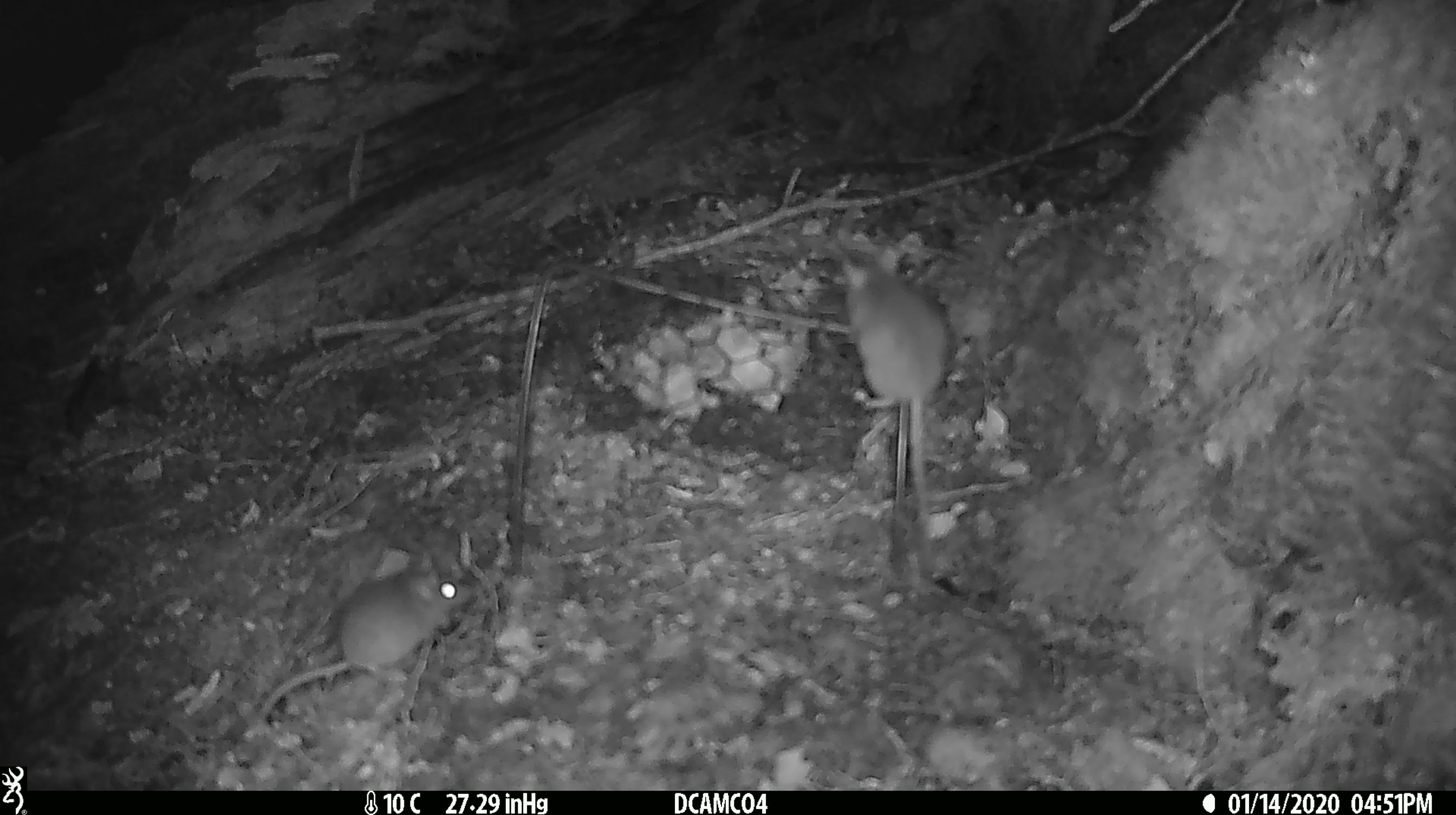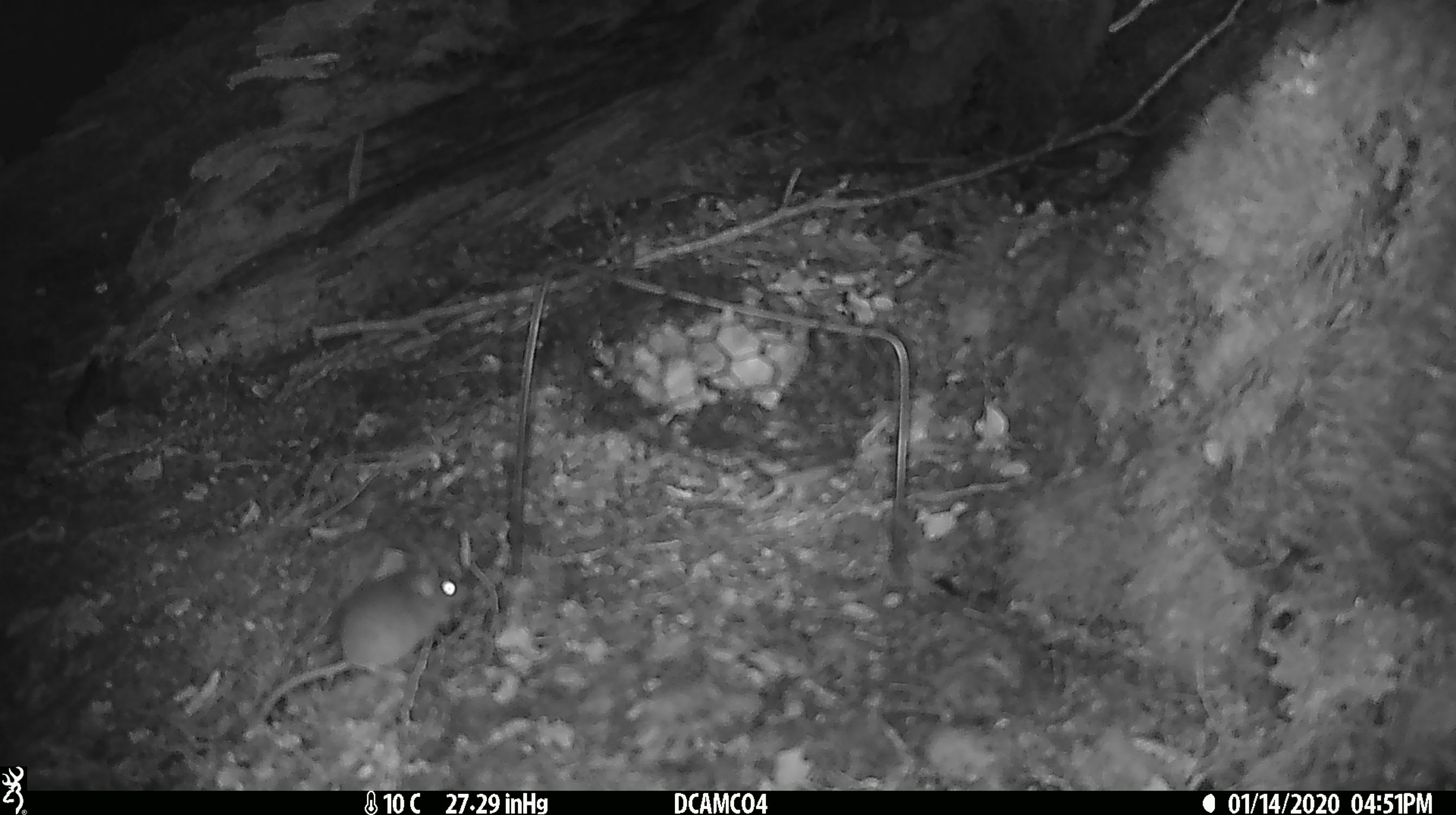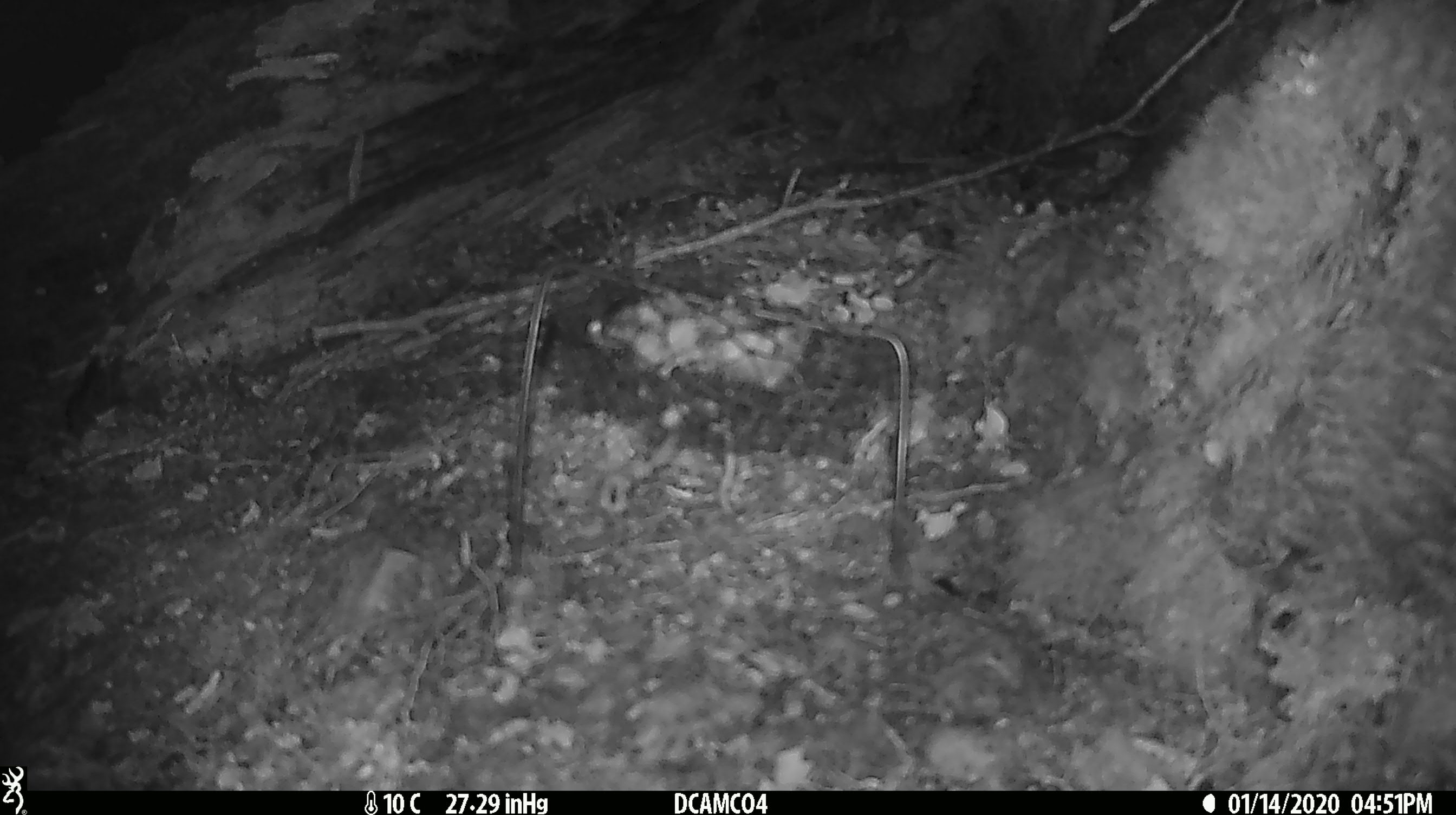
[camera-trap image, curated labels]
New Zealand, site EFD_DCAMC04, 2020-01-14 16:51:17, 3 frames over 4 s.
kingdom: Animalia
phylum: Chordata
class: Mammalia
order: Rodentia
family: Muridae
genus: Mus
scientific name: Mus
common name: mouse